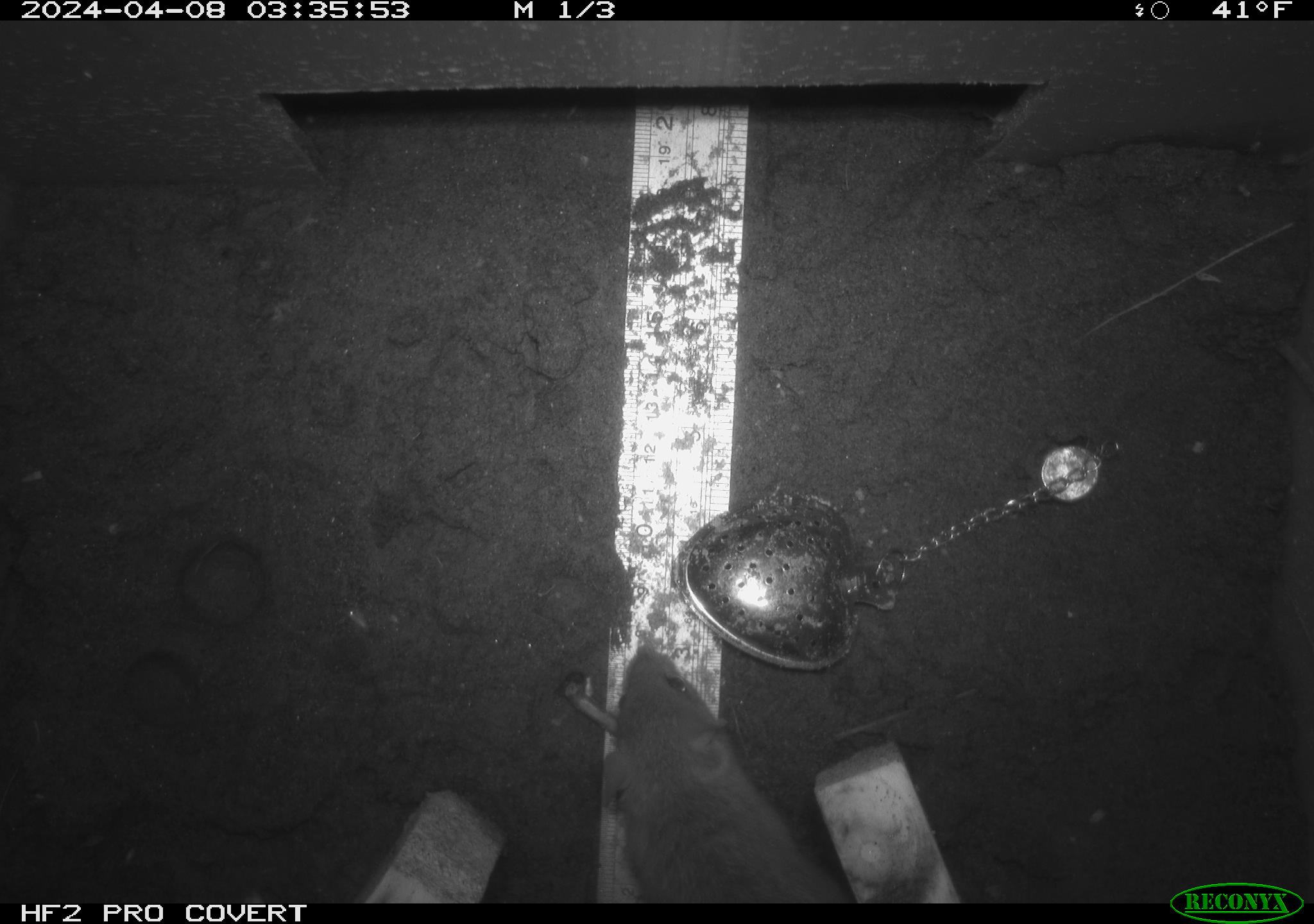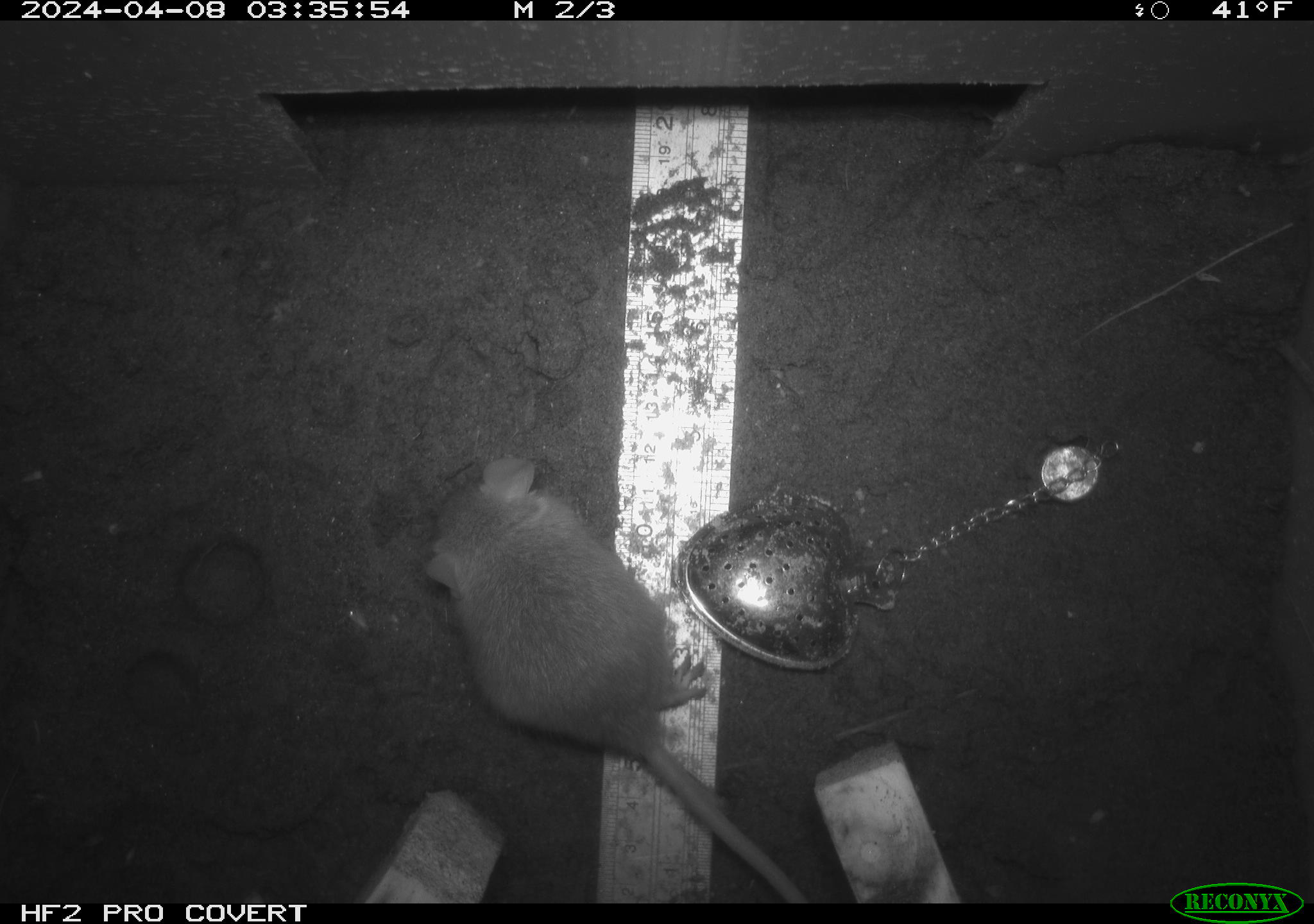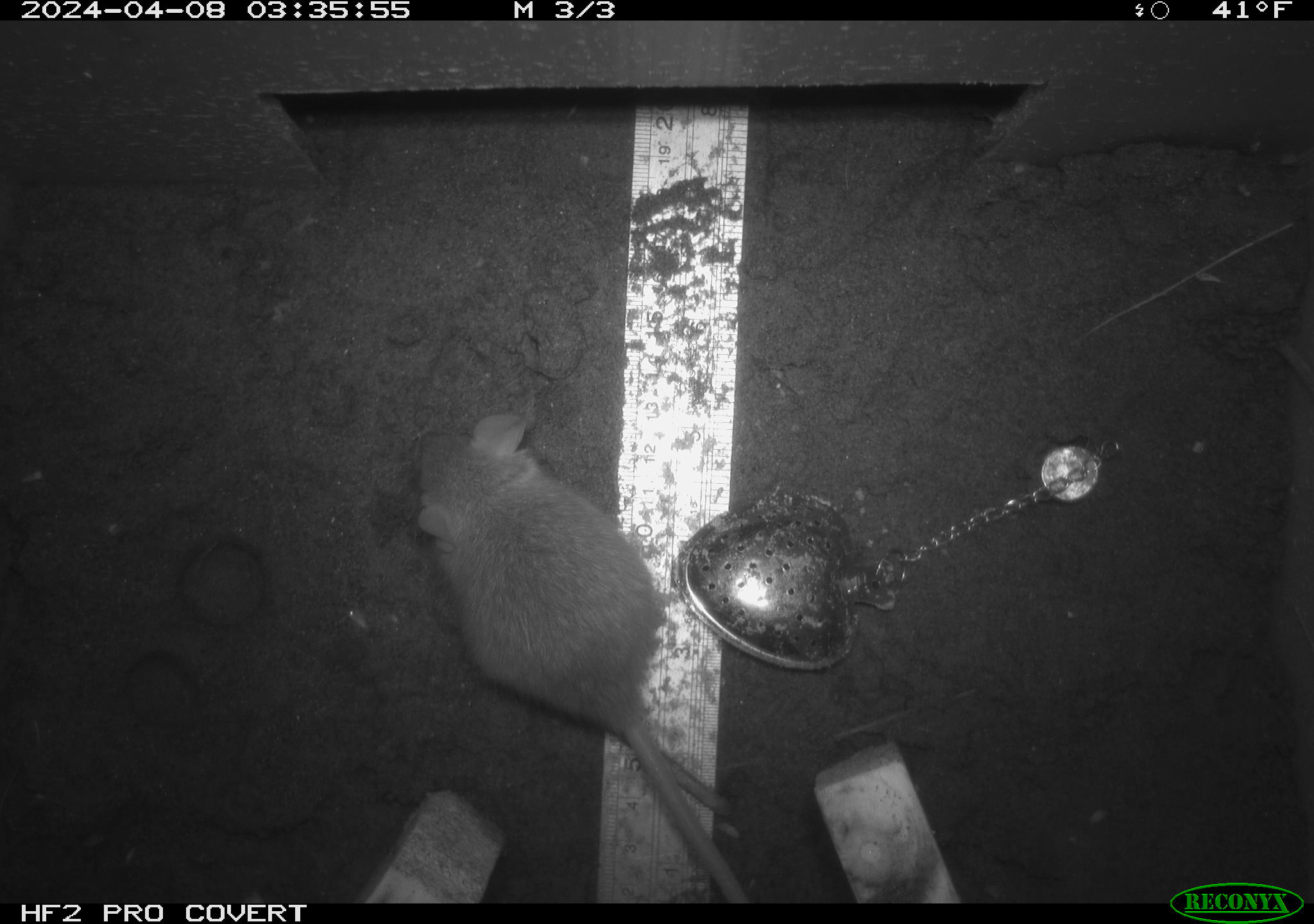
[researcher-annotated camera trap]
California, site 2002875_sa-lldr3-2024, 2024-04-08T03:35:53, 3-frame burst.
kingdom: Animalia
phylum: Chordata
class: Mammalia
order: Rodentia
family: Muridae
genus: Rattus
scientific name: Rattus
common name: rat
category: rattus species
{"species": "rattus species (rat) (Rattus)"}